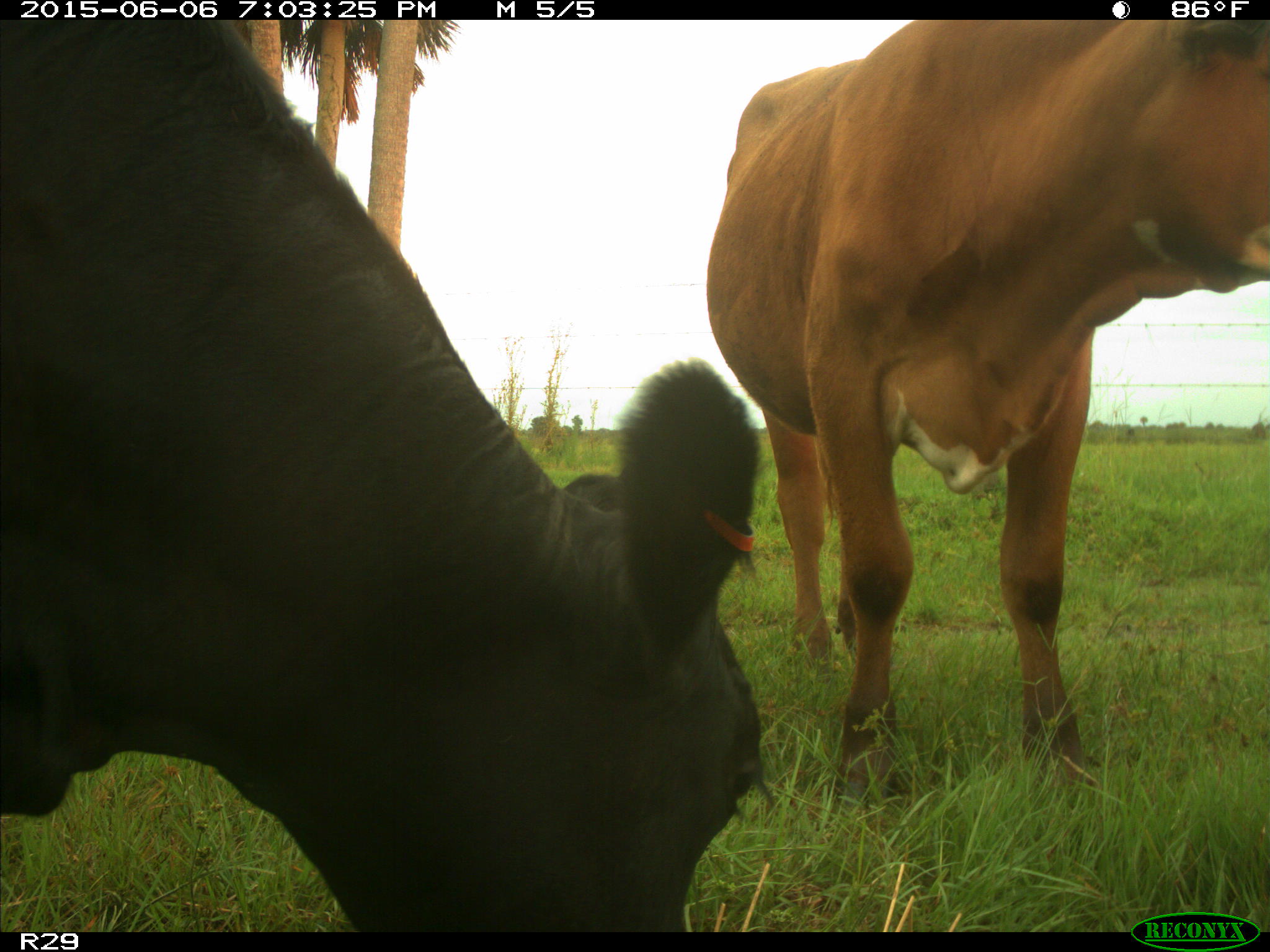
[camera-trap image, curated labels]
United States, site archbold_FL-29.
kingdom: Animalia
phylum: Chordata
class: Mammalia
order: Artiodactyla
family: Bovidae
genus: Bos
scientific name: Bos taurus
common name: domestic cow